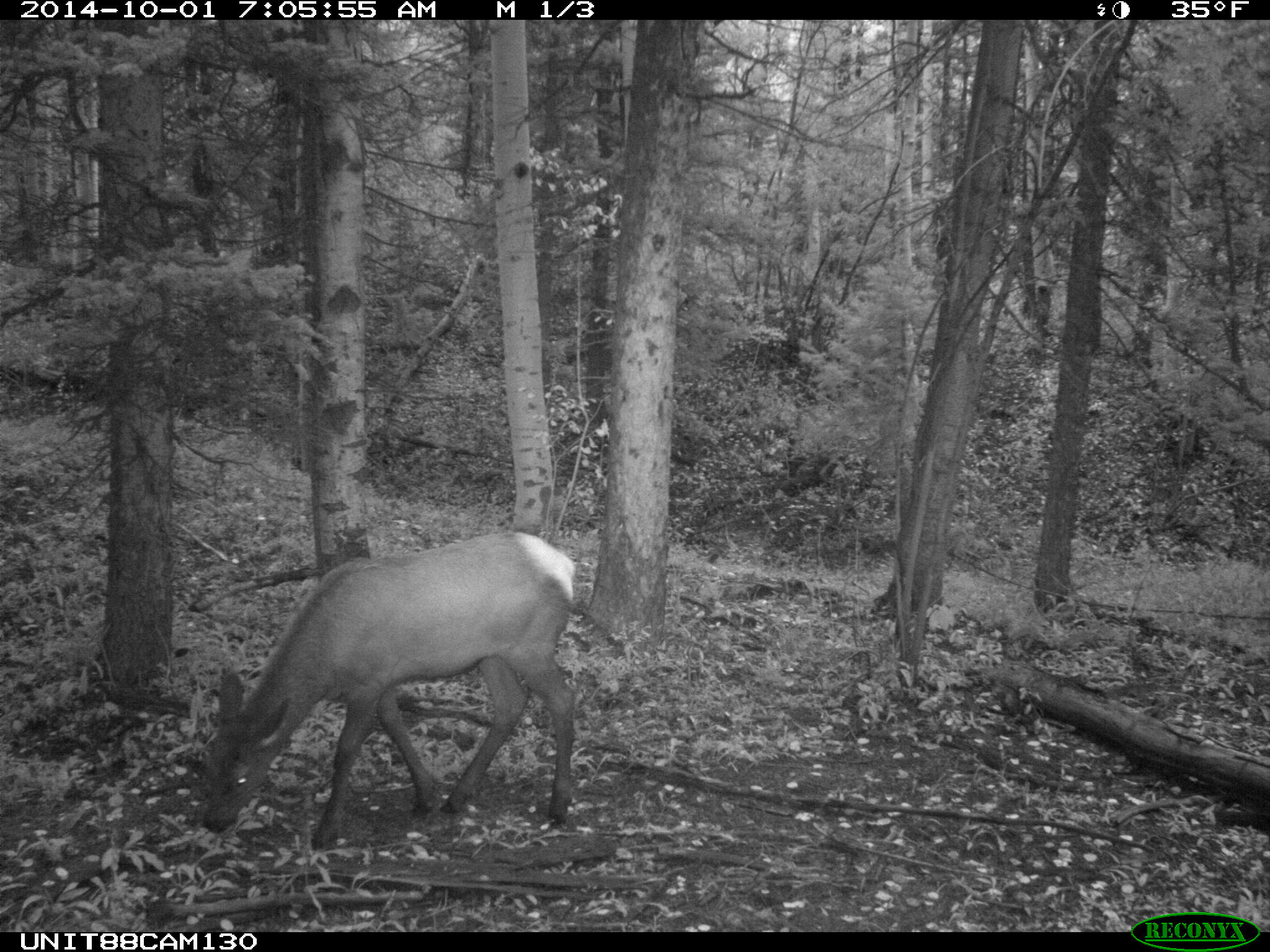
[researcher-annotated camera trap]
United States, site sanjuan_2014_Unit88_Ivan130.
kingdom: Animalia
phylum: Chordata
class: Mammalia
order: Artiodactyla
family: Cervidae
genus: Cervus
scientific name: Cervus elaphus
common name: red deer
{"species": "Cervus elaphus (red deer)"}